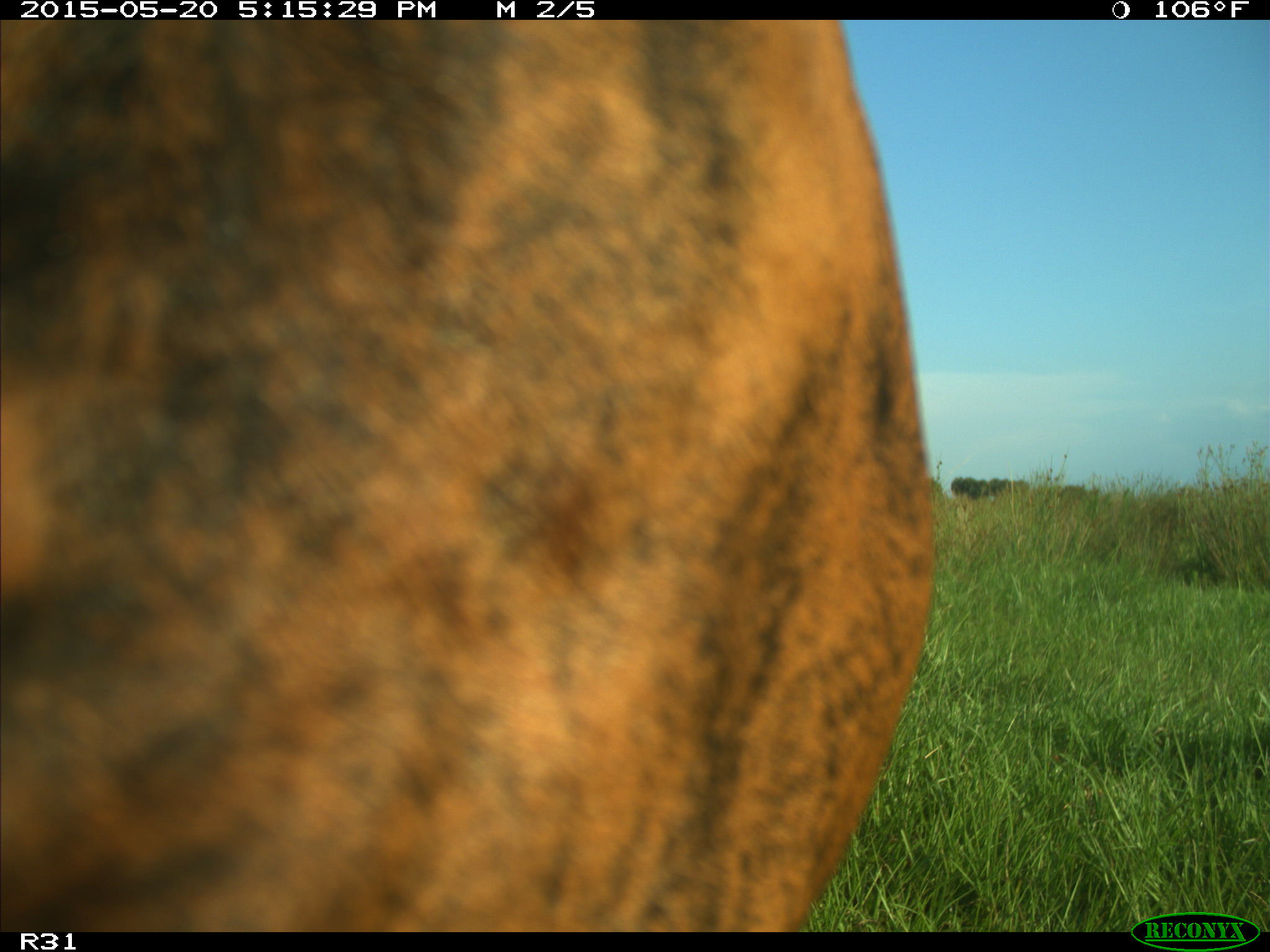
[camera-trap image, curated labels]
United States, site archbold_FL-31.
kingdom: Animalia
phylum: Chordata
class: Mammalia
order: Artiodactyla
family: Bovidae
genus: Bos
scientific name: Bos taurus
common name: domestic cow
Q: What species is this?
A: Bos taurus (domestic cow).